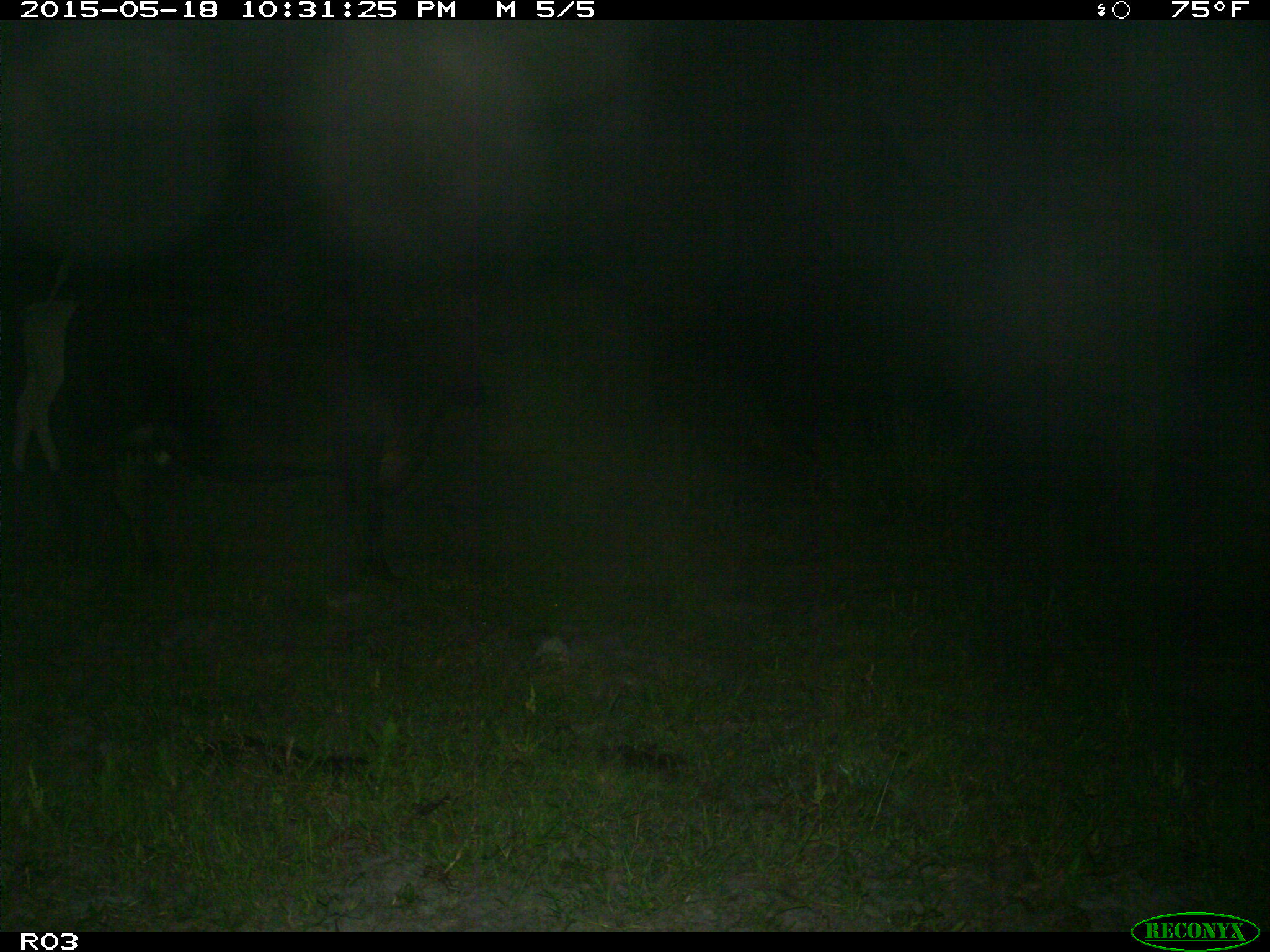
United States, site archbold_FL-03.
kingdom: Animalia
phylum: Chordata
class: Mammalia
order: Artiodactyla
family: Bovidae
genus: Bos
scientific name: Bos taurus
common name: domestic cow